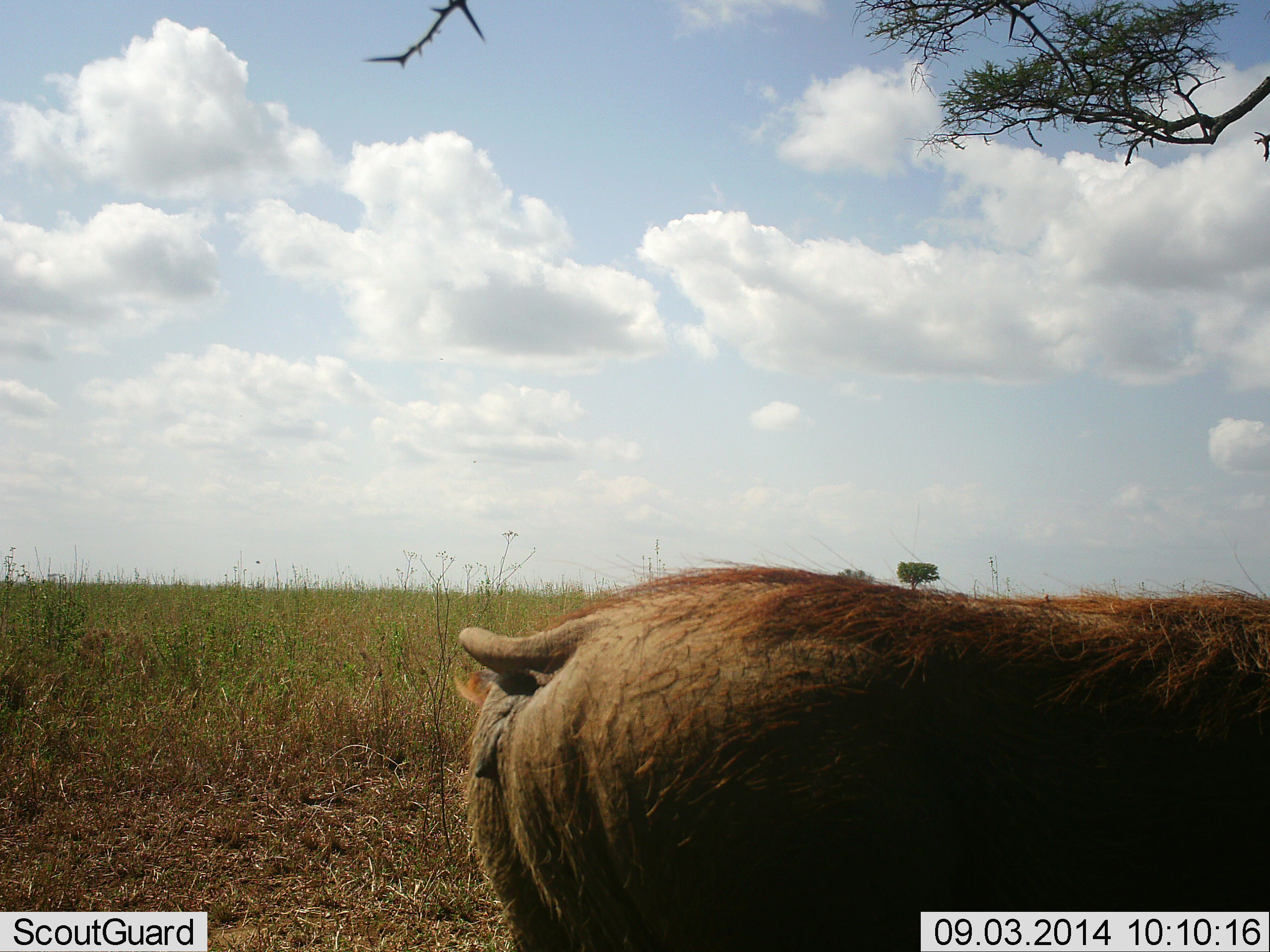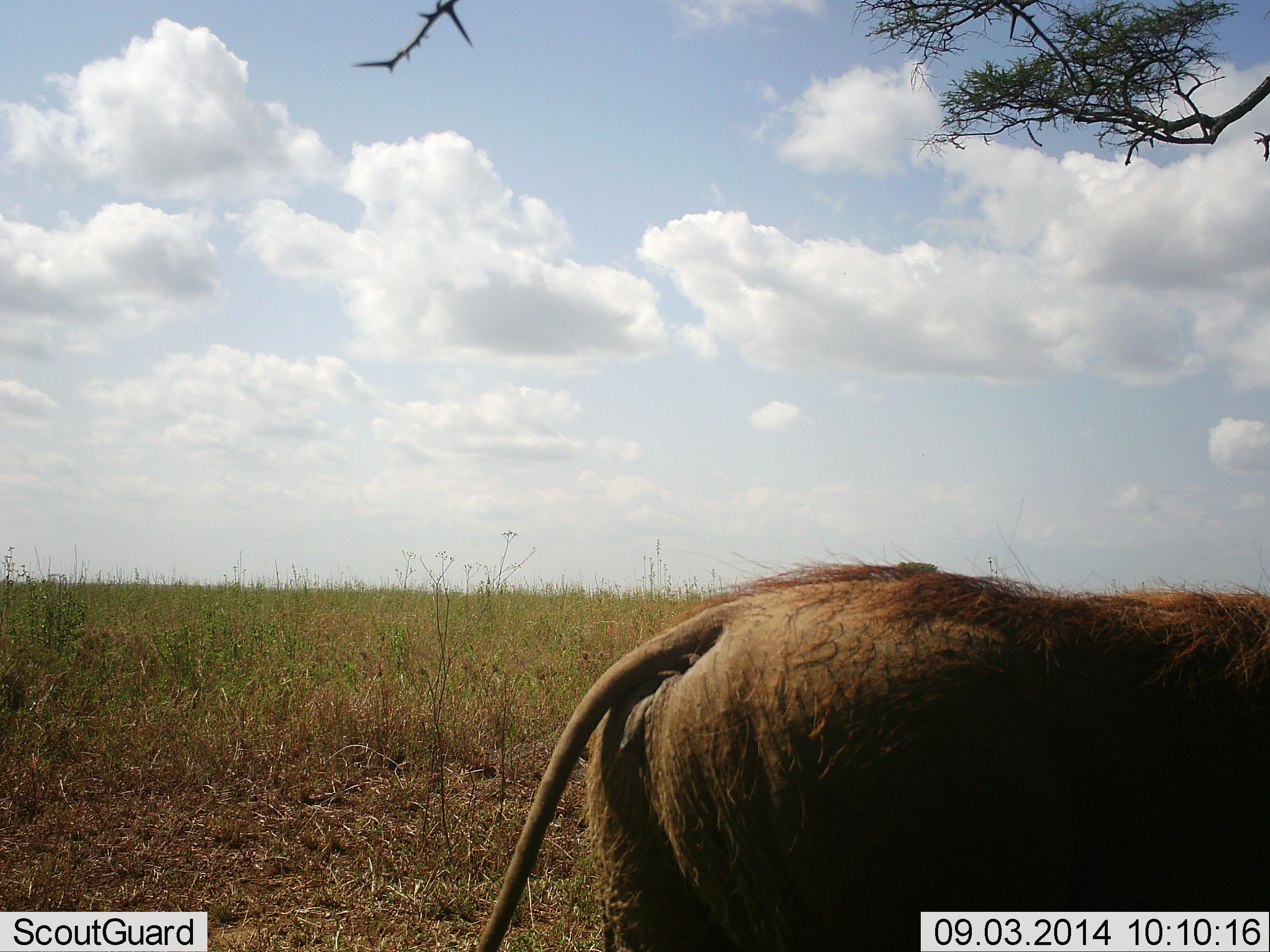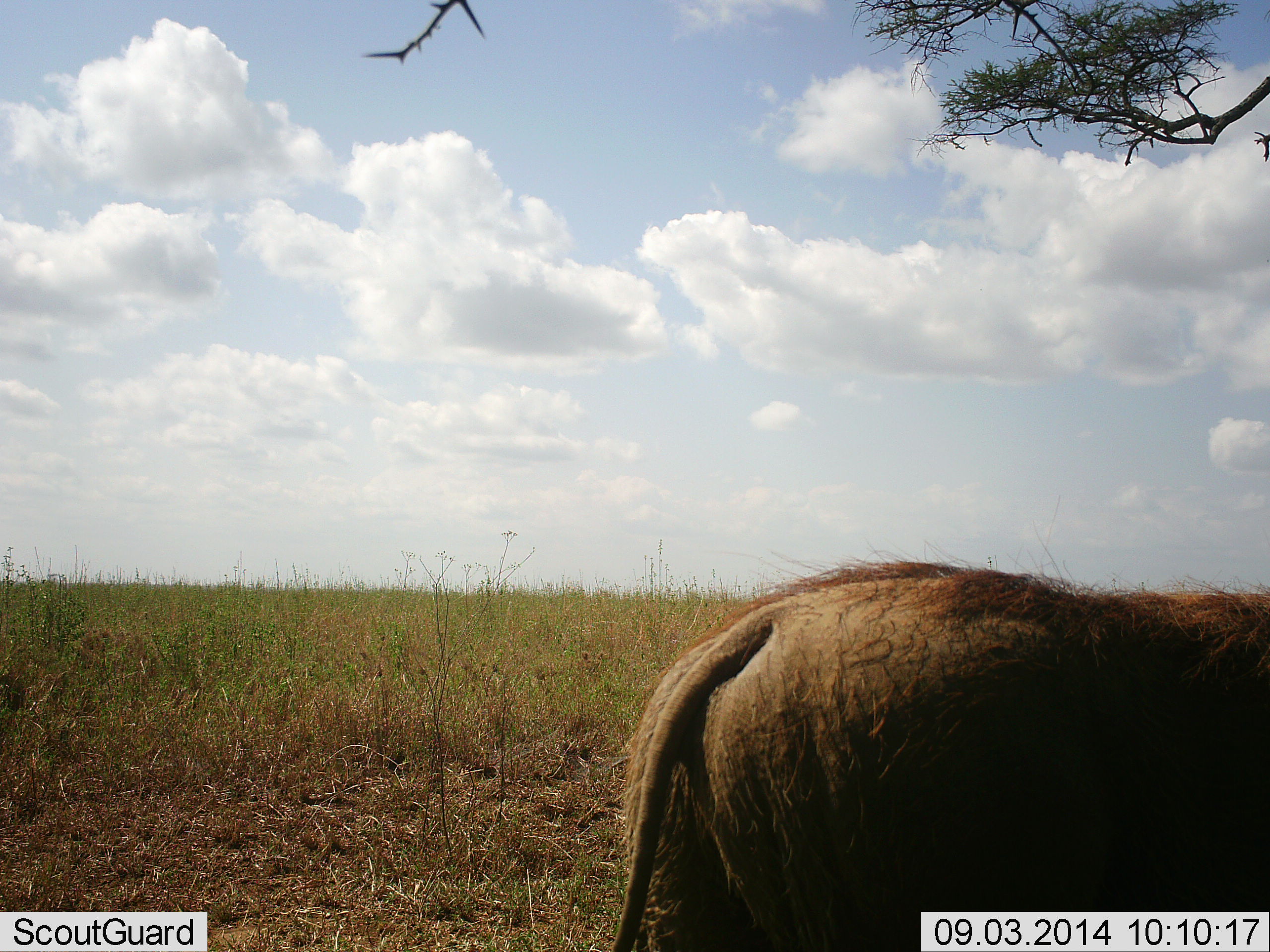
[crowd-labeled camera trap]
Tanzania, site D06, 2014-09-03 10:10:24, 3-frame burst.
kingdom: Animalia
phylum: Chordata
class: Mammalia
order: Artiodactyla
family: Suidae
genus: Phacochoerus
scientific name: Phacochoerus africanus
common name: warthog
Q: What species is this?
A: Warthog (Phacochoerus africanus).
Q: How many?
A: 1.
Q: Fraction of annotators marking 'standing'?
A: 30%.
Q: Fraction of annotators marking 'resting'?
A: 0%.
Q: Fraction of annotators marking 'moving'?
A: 70%.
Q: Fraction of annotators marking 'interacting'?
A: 0%.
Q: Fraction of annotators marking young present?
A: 0%.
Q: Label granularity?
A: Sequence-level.